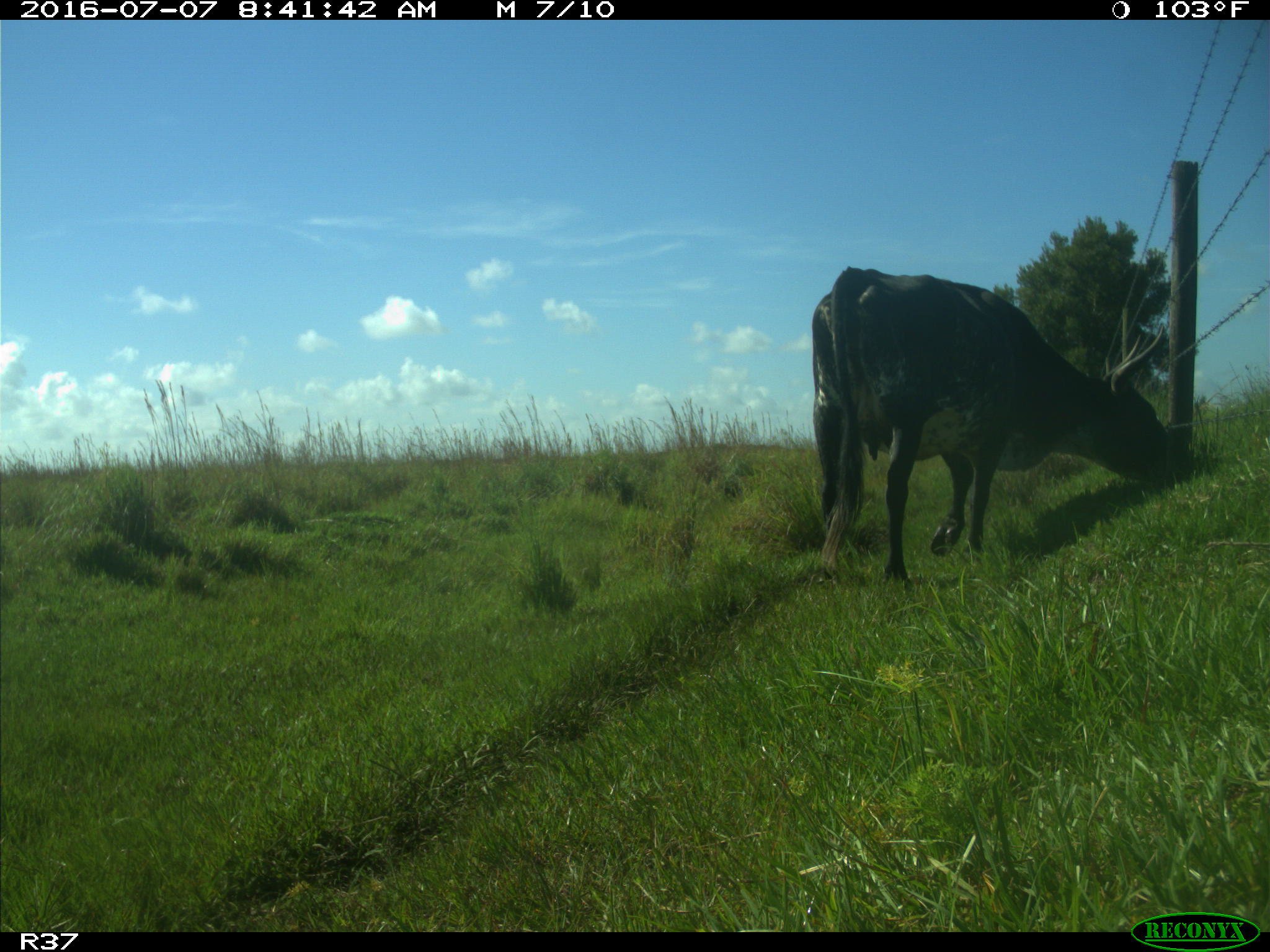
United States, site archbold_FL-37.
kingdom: Animalia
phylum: Chordata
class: Mammalia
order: Artiodactyla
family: Bovidae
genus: Bos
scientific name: Bos taurus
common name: domestic cow